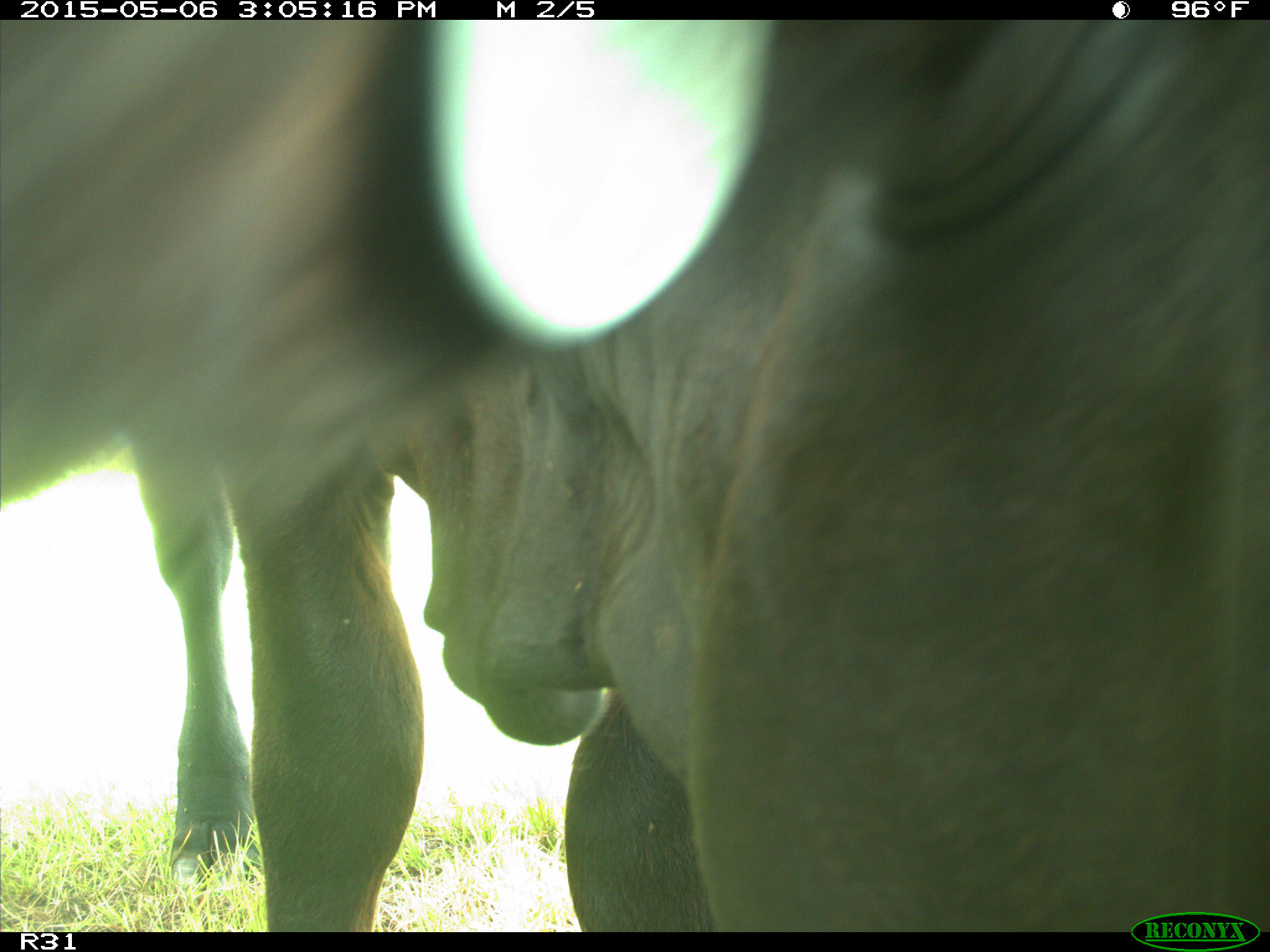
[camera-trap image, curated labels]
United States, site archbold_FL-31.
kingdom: Animalia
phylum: Chordata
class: Mammalia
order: Artiodactyla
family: Bovidae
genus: Bos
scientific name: Bos taurus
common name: domestic cow